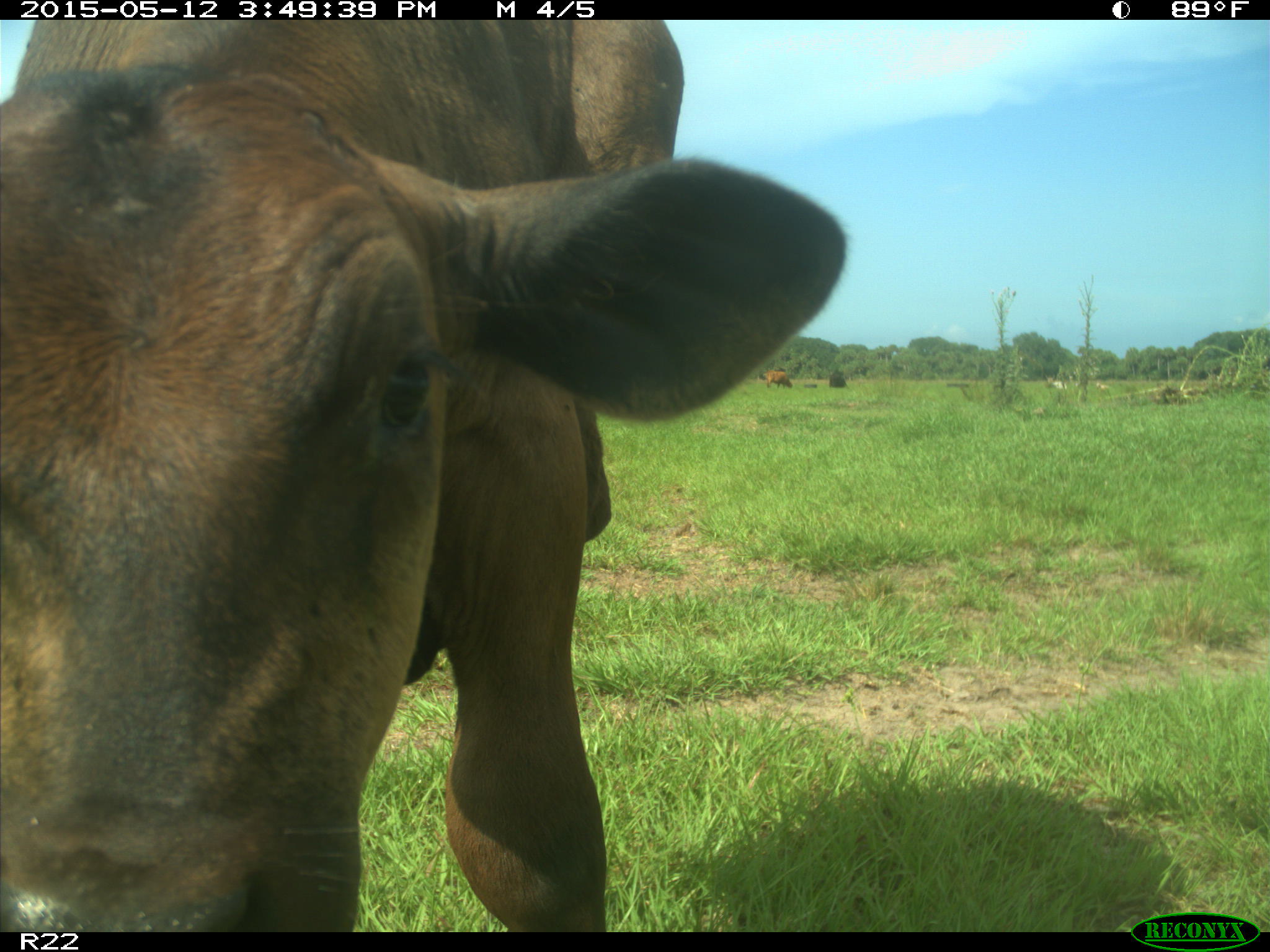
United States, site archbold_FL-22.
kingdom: Animalia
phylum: Chordata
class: Mammalia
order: Artiodactyla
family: Bovidae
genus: Bos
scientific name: Bos taurus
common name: domestic cow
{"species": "Bos taurus (domestic cow)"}